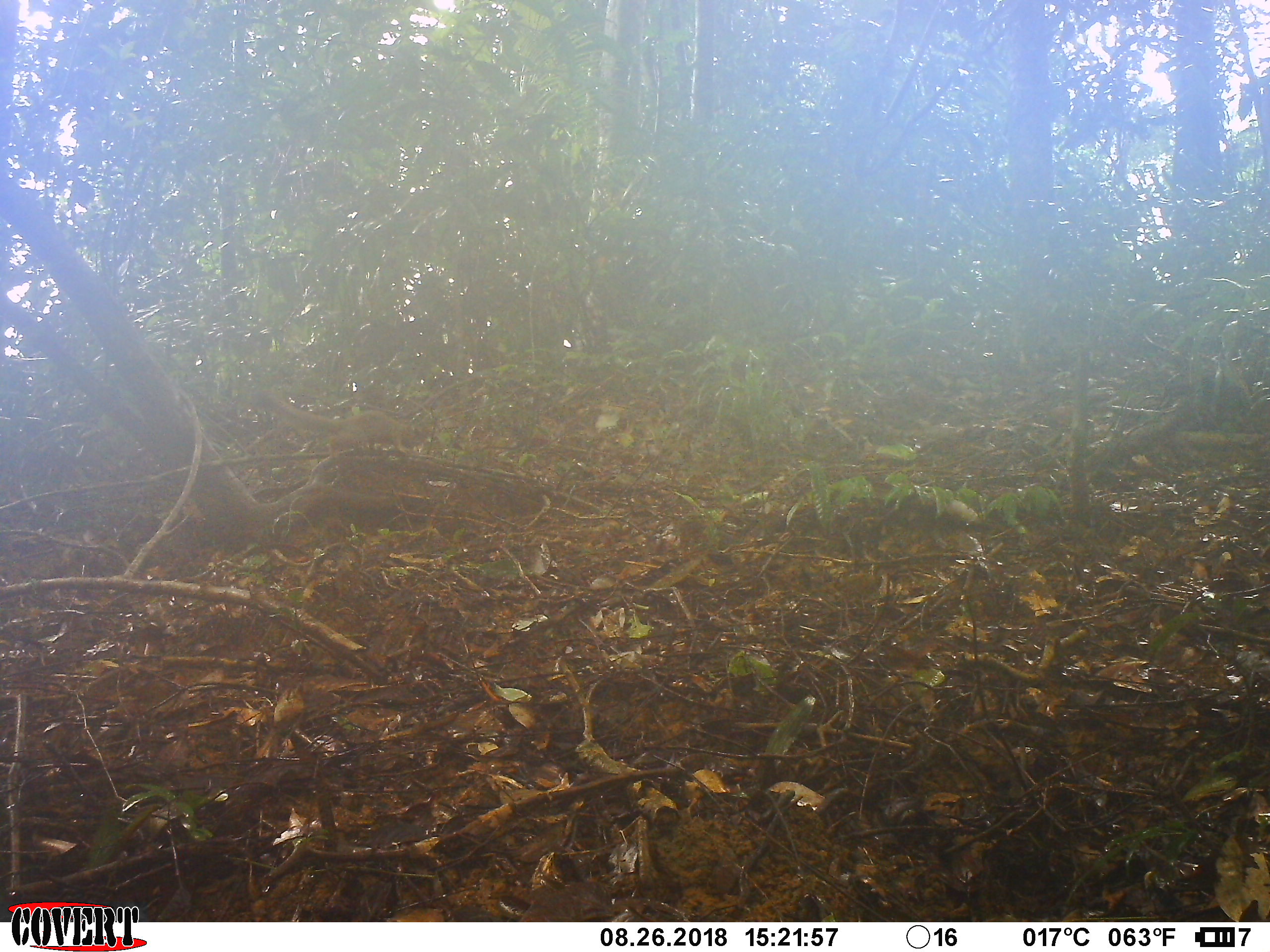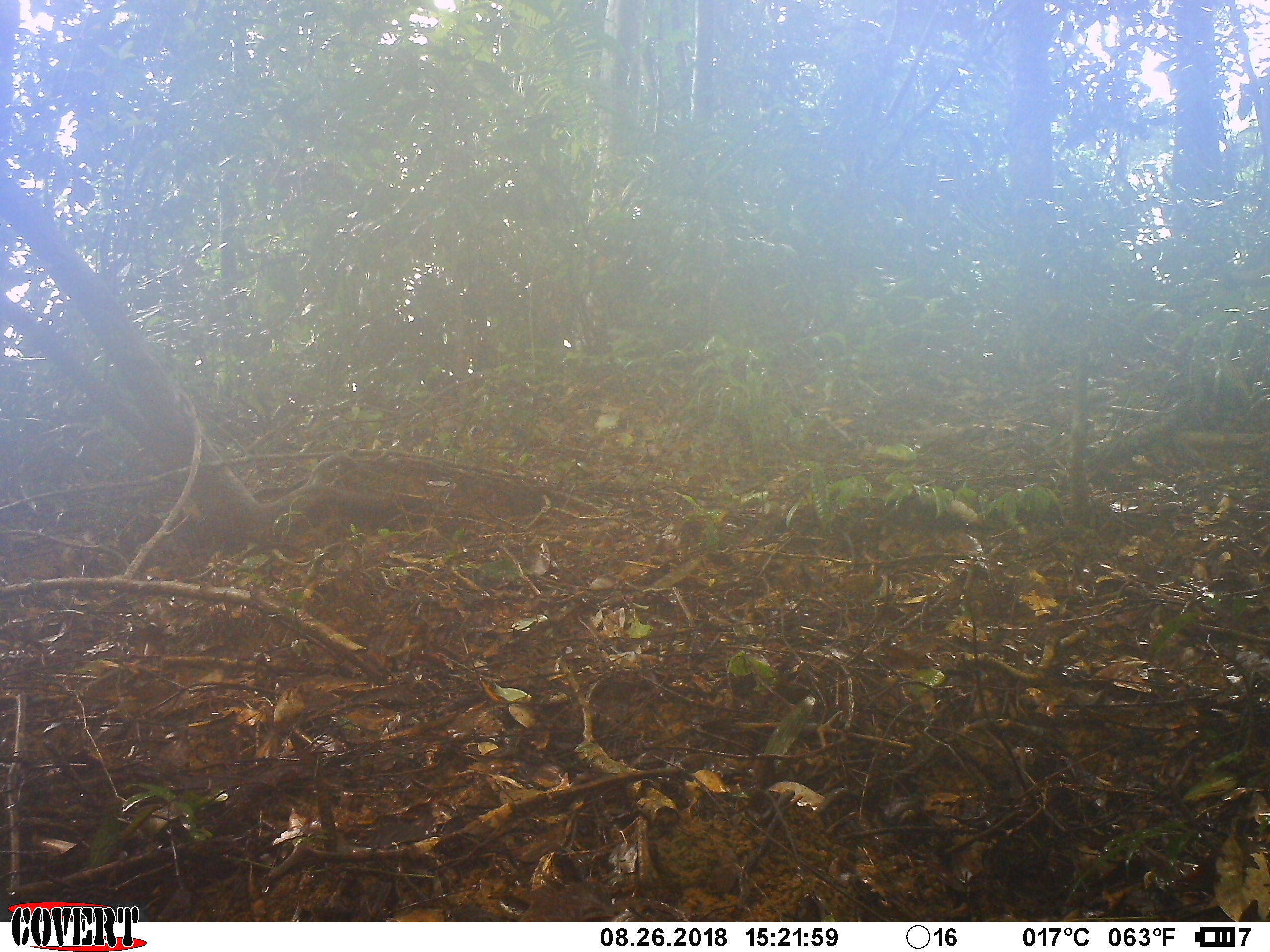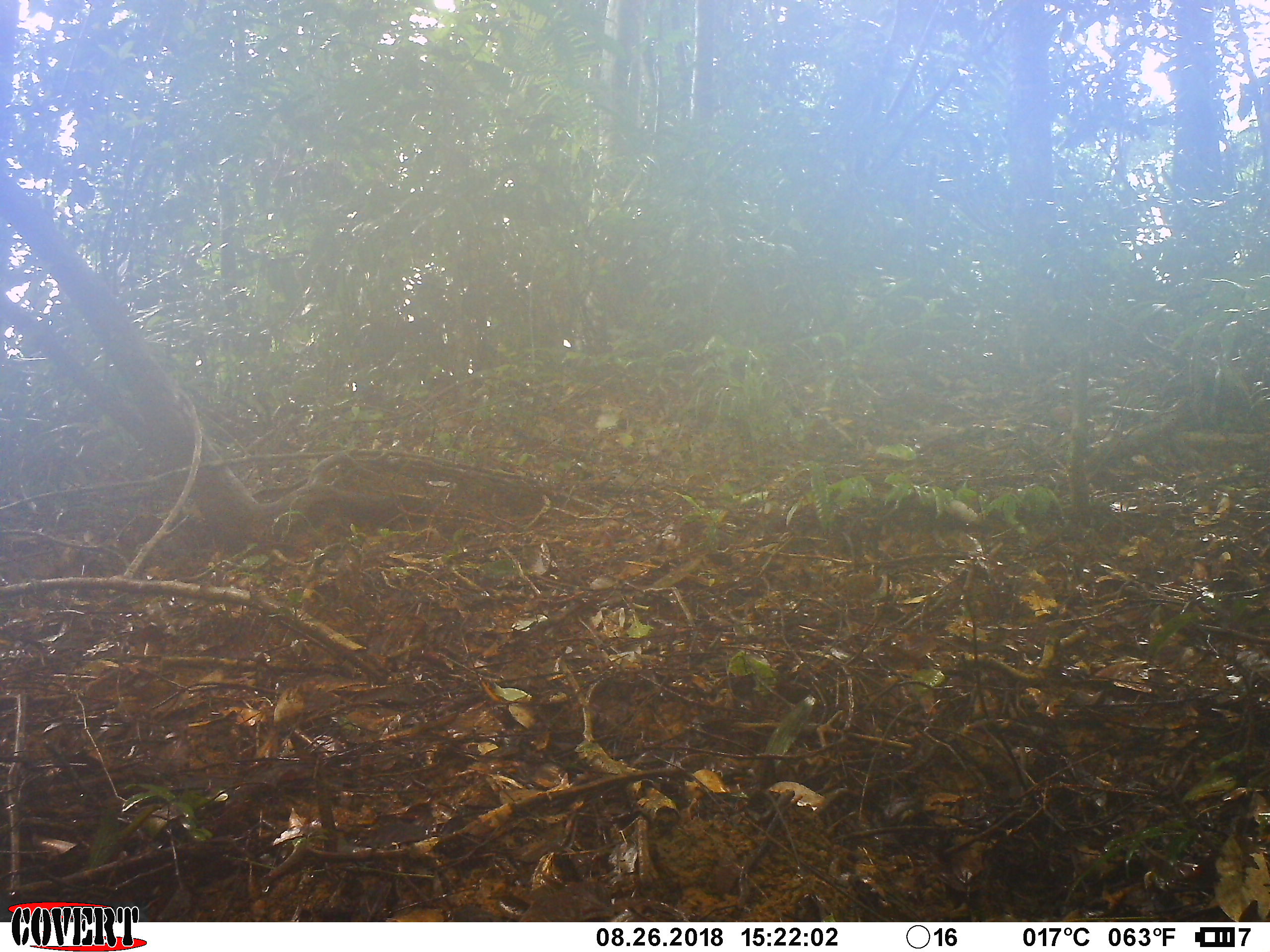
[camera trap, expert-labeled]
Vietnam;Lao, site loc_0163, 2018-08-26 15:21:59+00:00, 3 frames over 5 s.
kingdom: Animalia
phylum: Chordata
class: Mammalia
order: Rodentia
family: Sciuridae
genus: Callosciurus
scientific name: Callosciurus erythraeus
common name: pallas's squirrel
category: pallass squirrel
Pallass squirrel (pallas's squirrel) (Callosciurus erythraeus). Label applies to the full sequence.